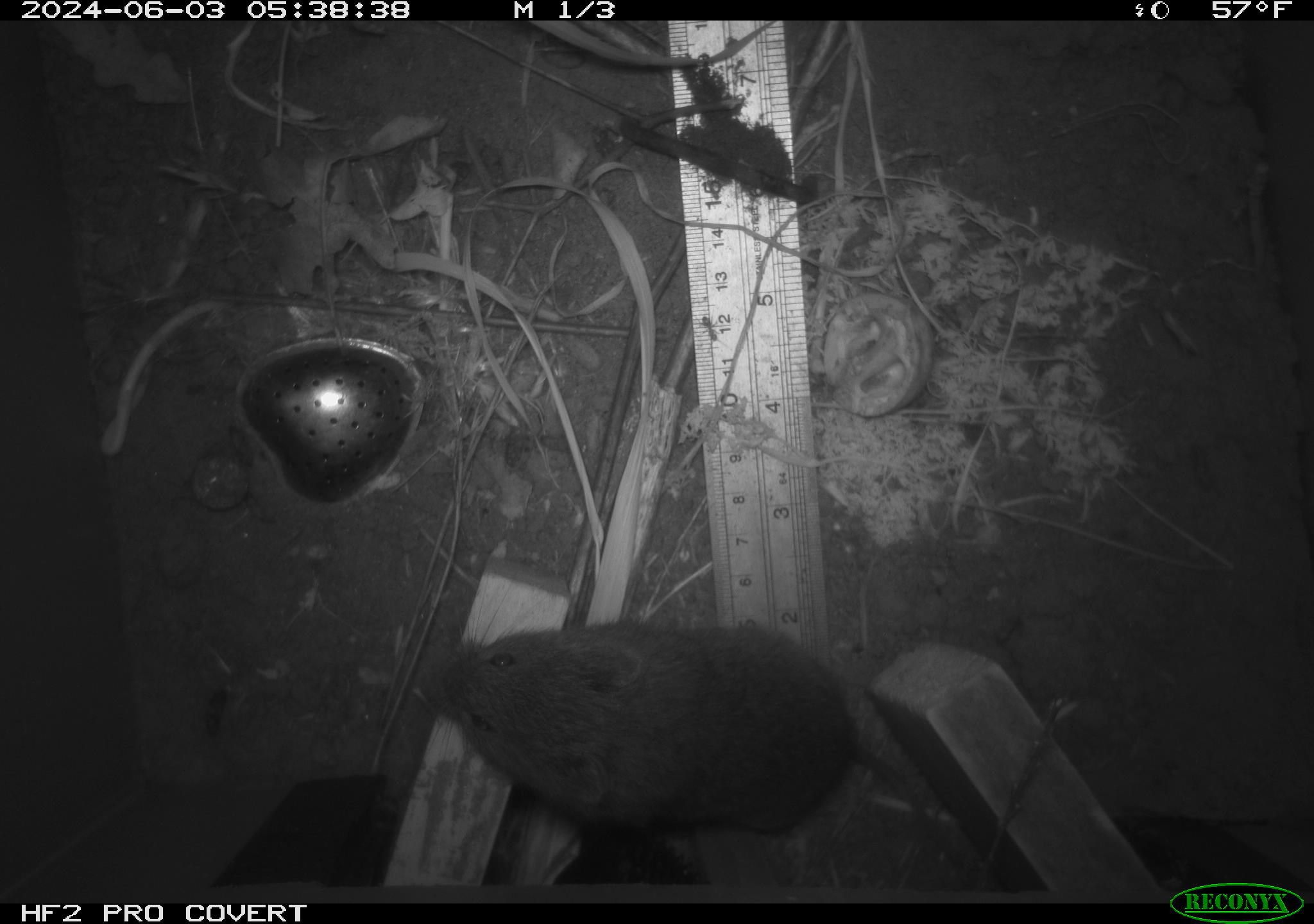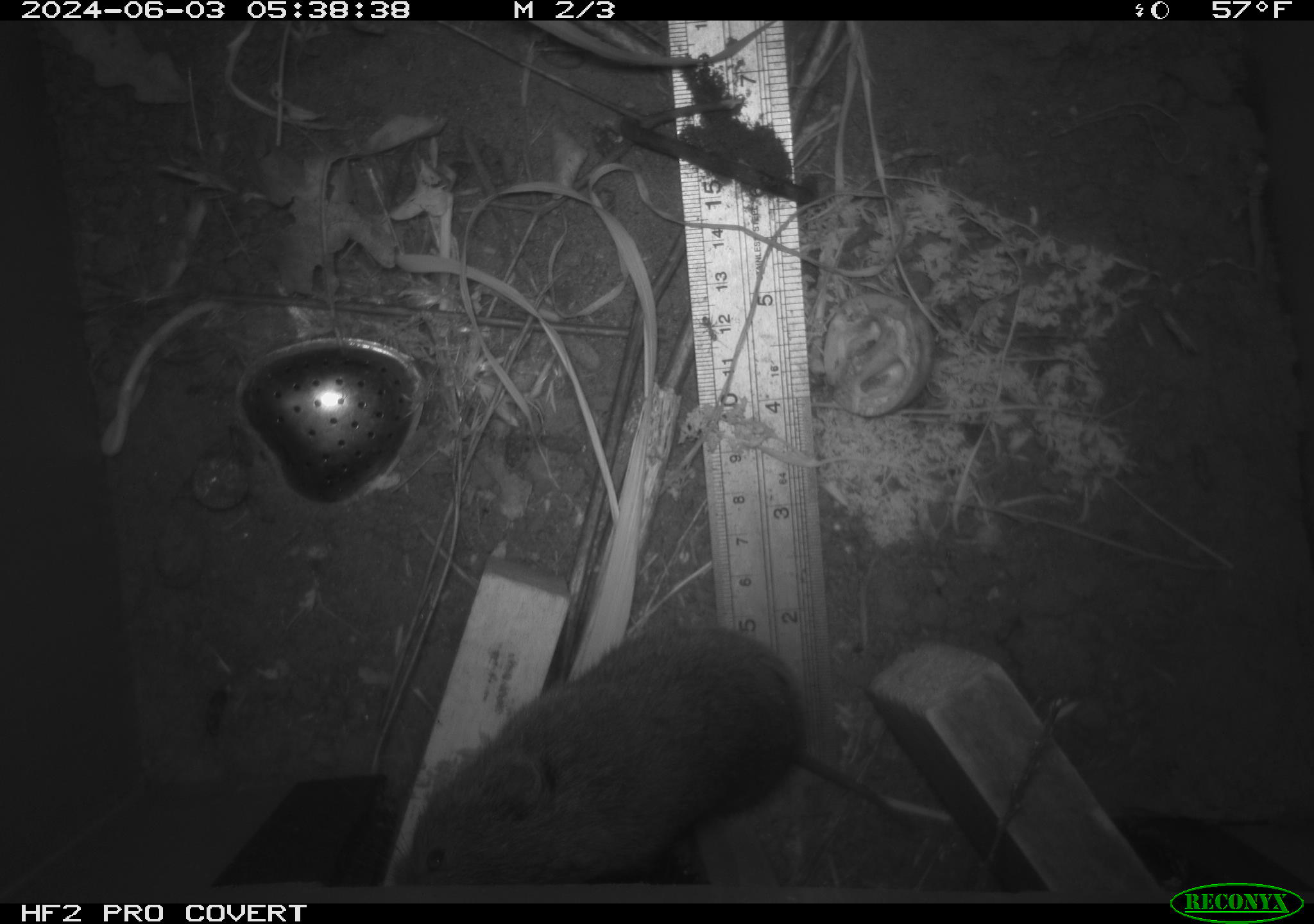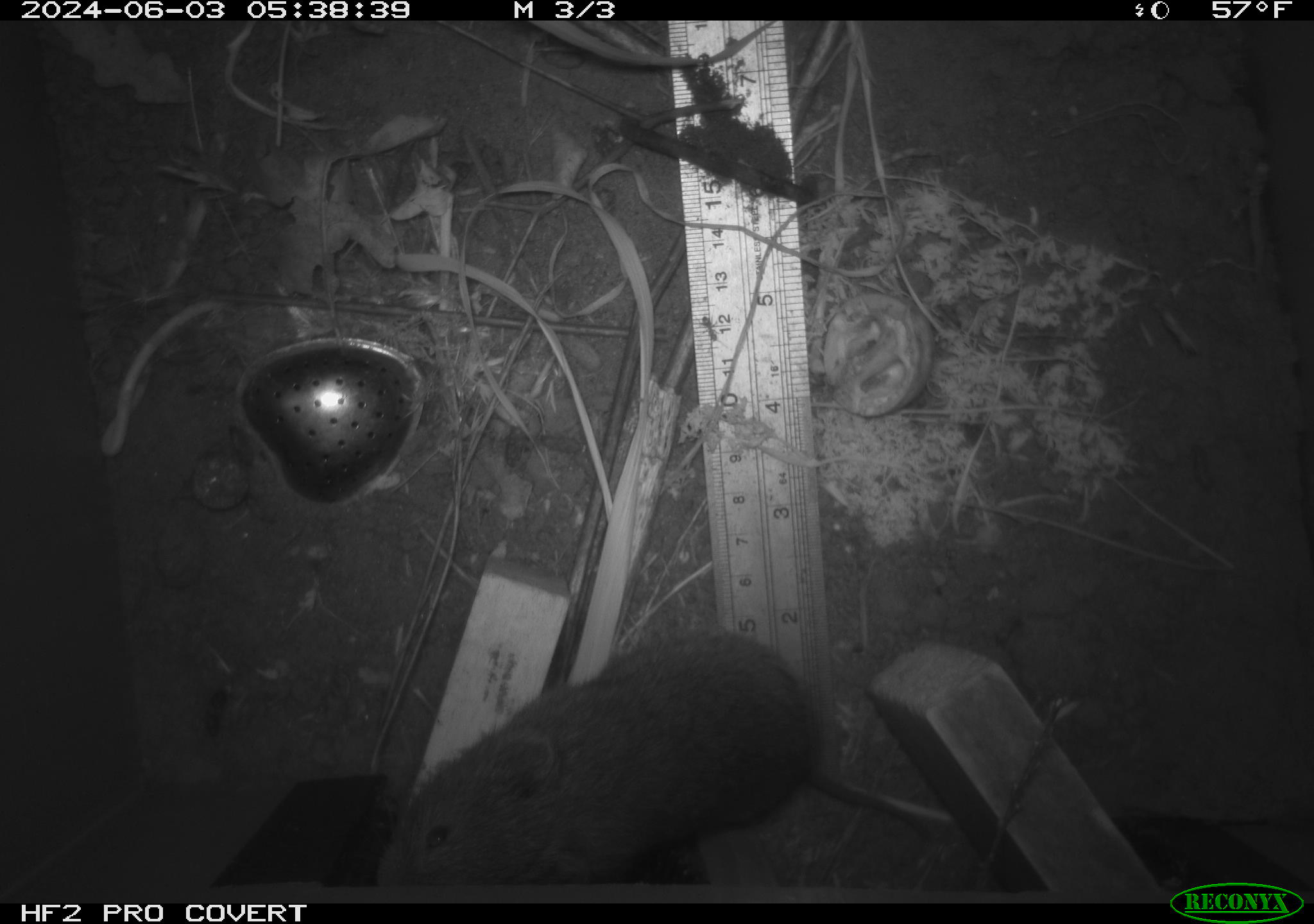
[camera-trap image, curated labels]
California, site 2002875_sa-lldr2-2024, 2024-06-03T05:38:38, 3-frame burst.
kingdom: Animalia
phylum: Chordata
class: Mammalia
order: Rodentia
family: Cricetidae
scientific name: Arvicolinae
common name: voles, lemmings, and muskrats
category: arvicolinae subfamily